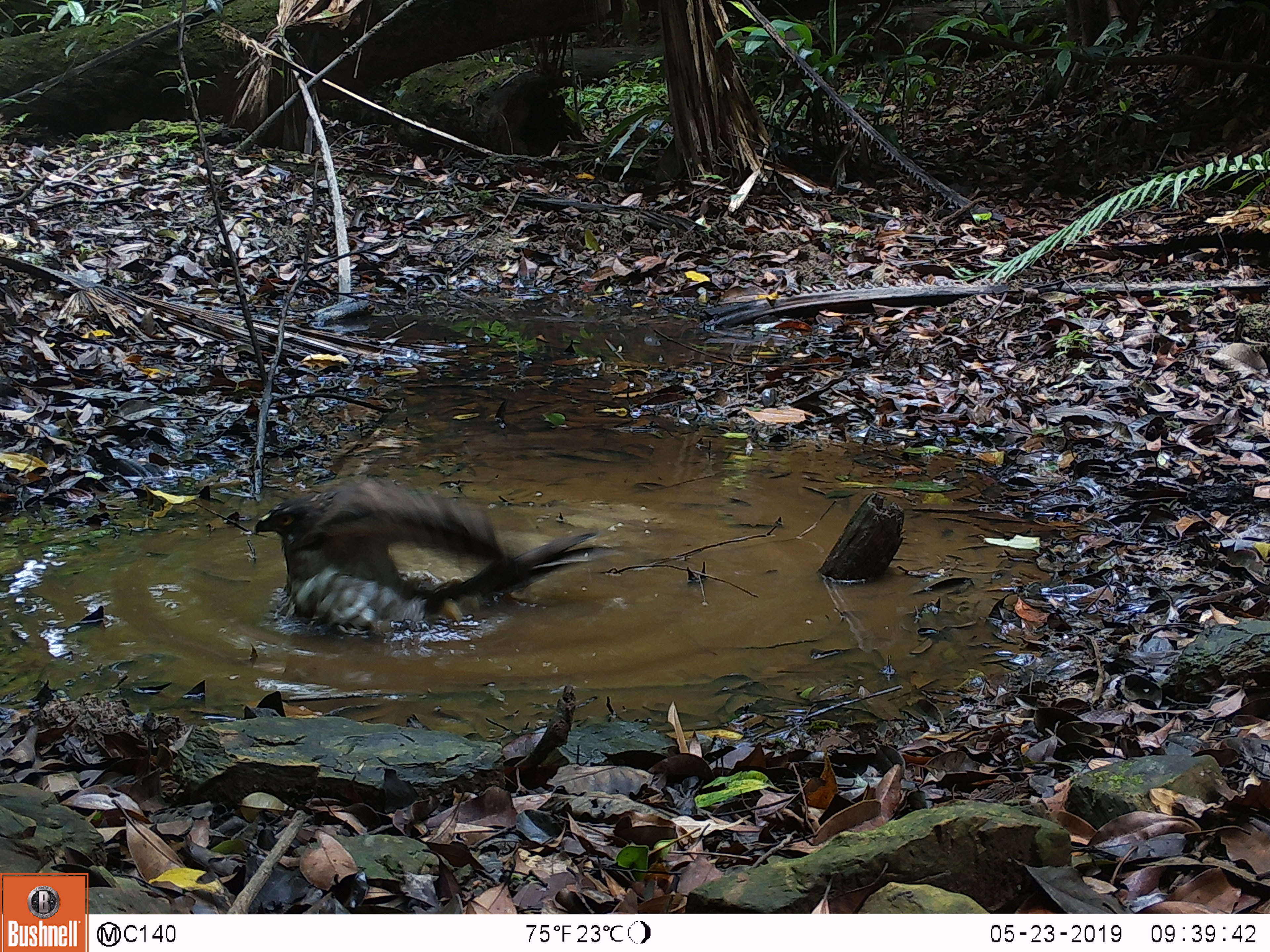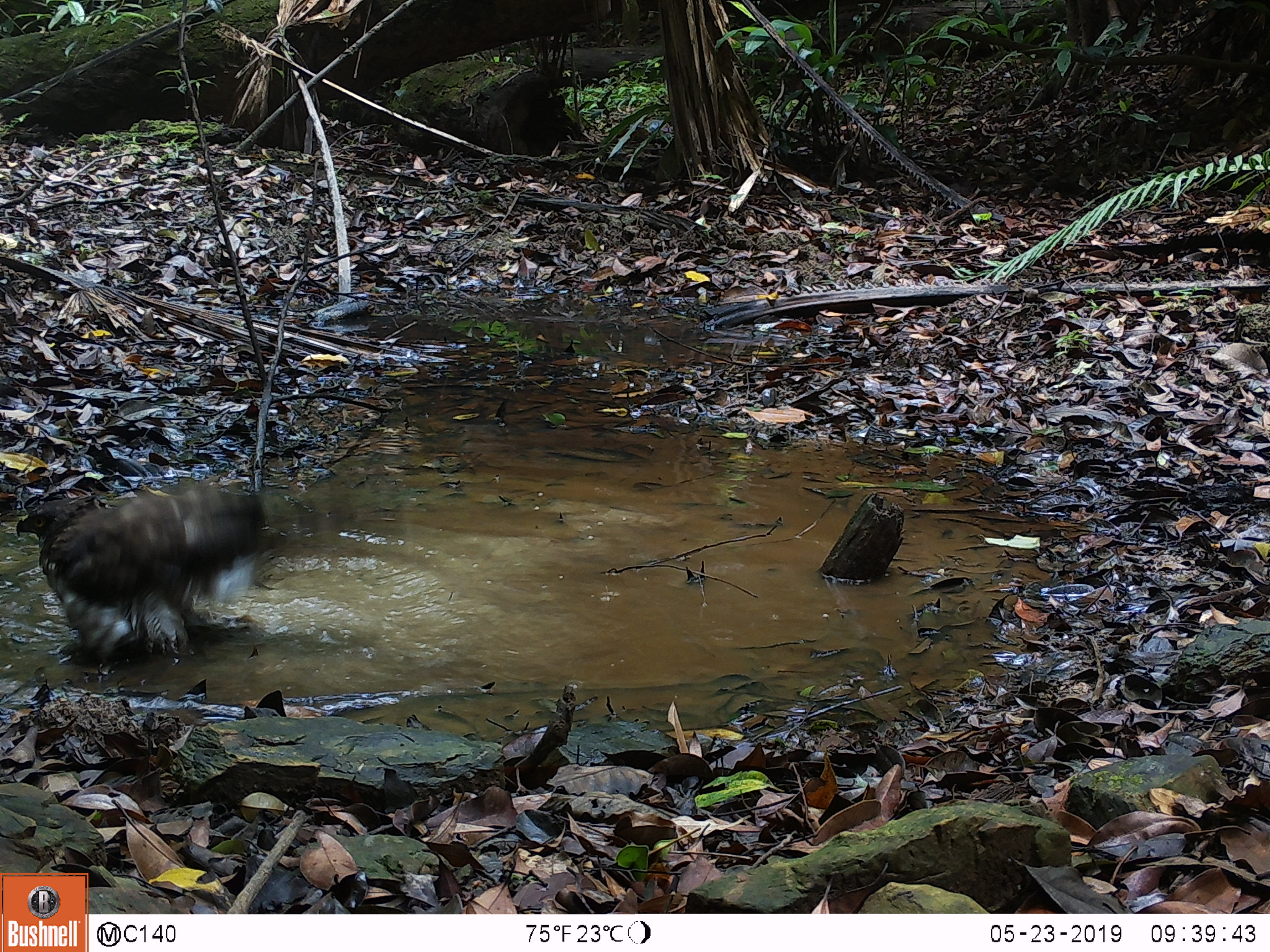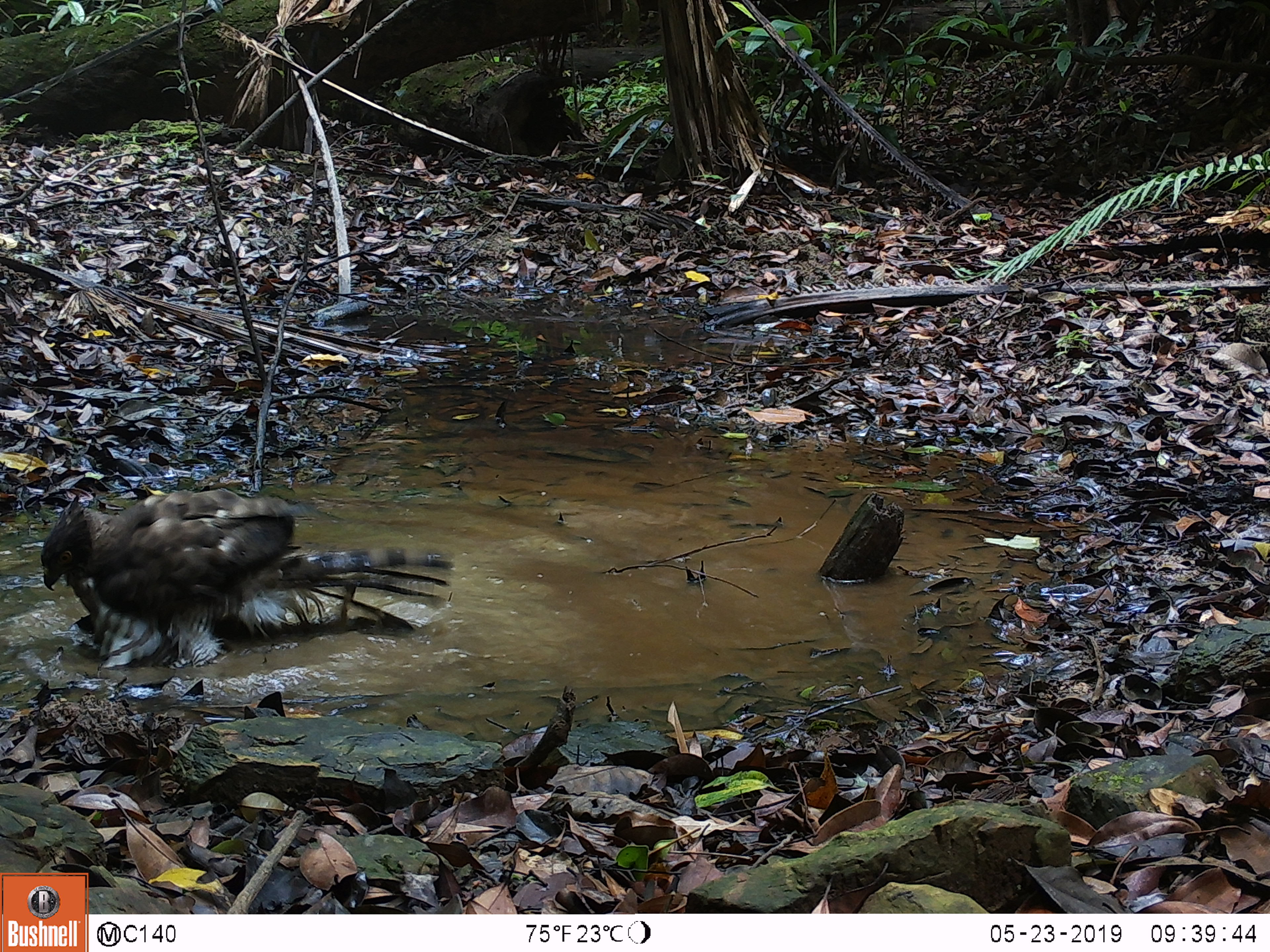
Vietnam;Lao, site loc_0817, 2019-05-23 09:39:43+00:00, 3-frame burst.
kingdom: Animalia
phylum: Chordata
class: Aves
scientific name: Aves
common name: bird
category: unidentified bird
Unidentified bird (bird) (Aves). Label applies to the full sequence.